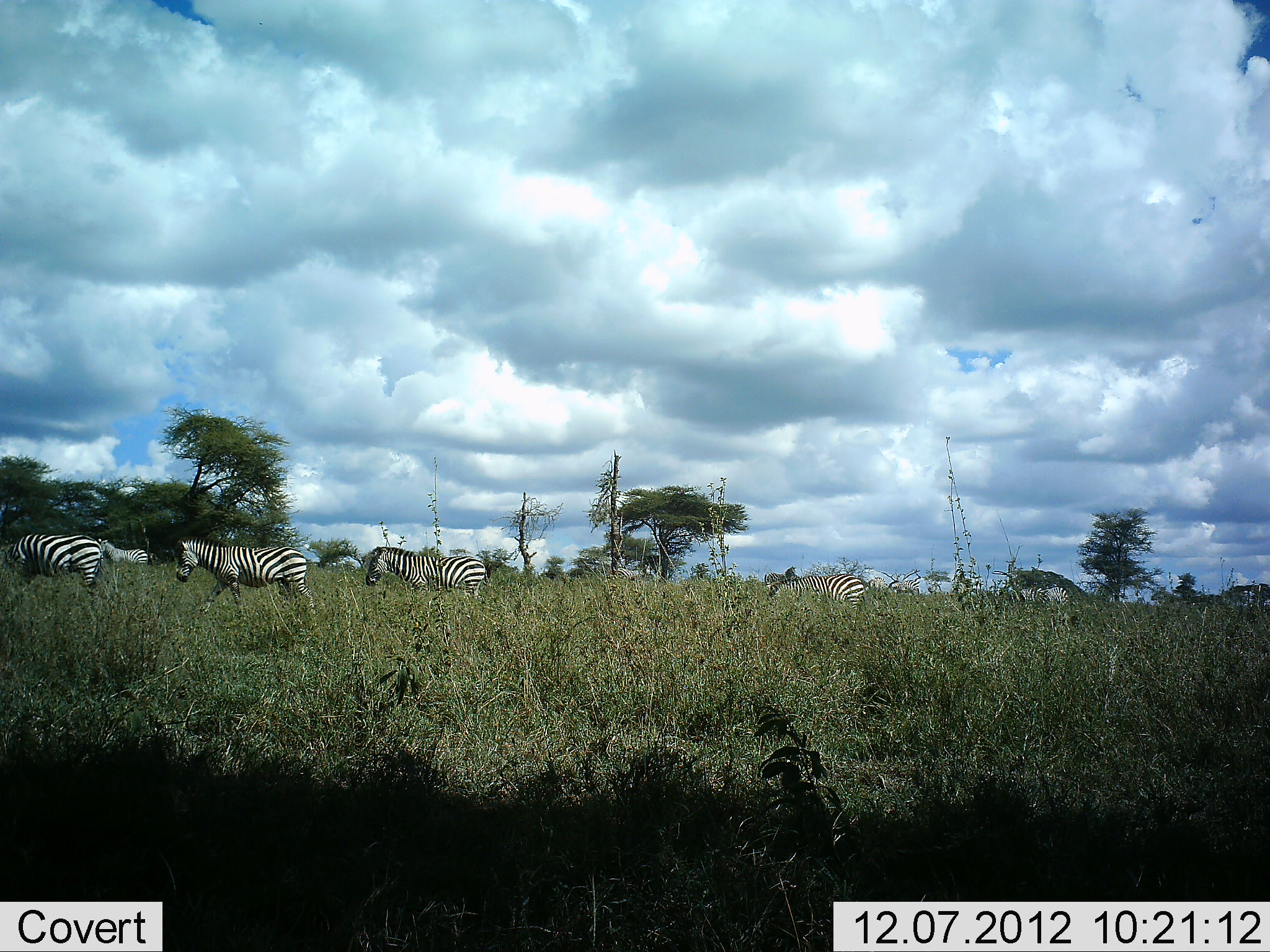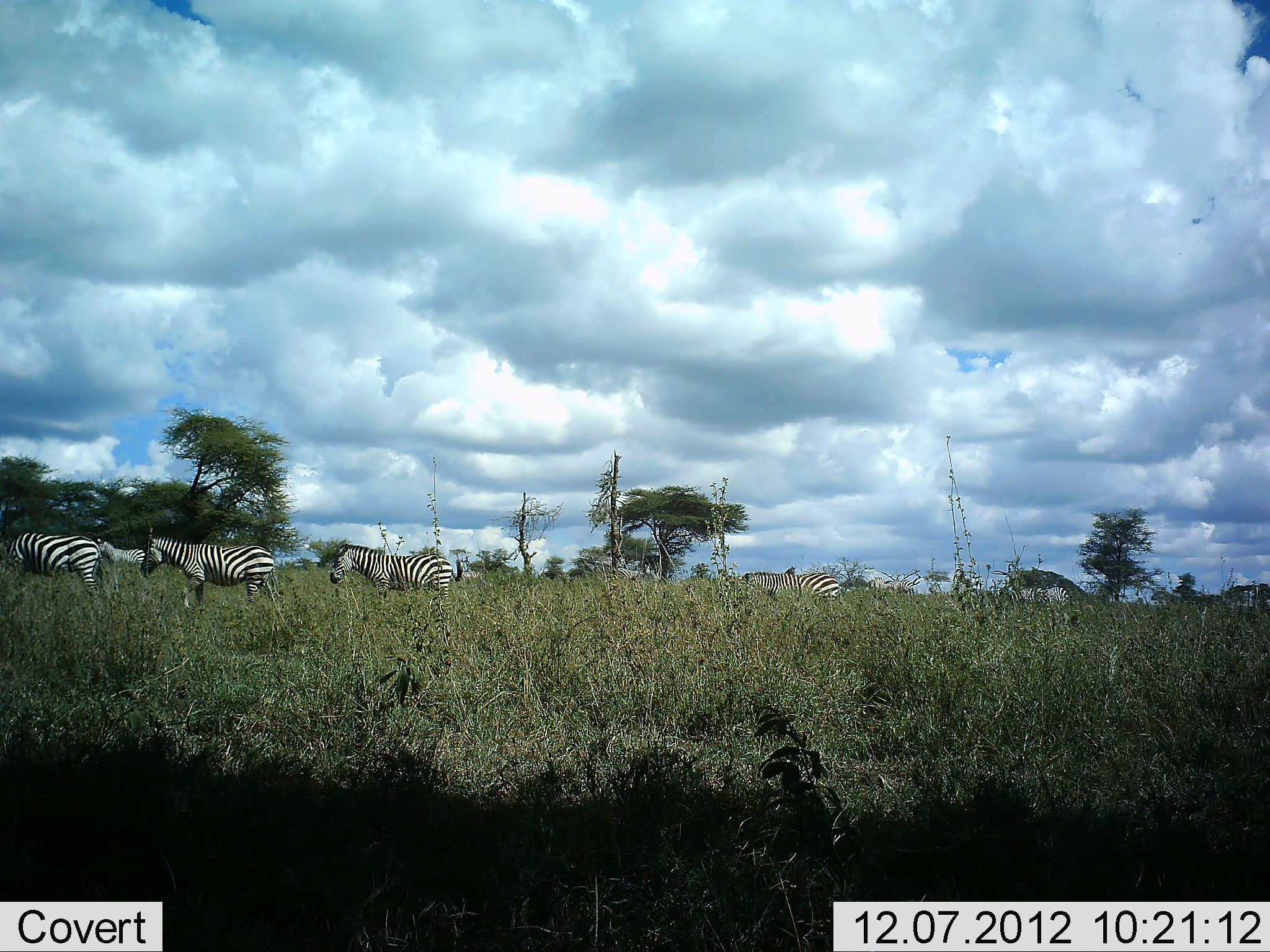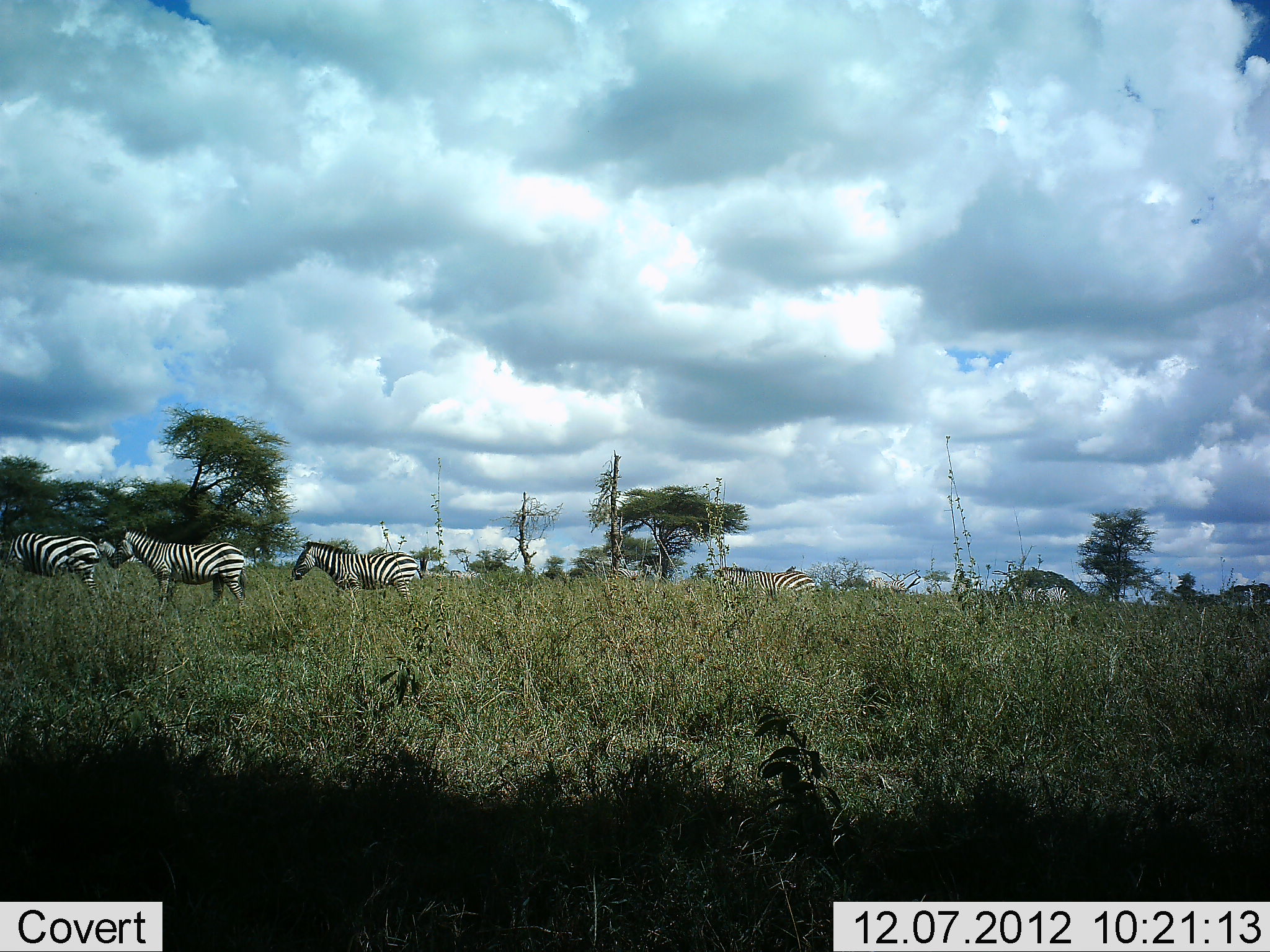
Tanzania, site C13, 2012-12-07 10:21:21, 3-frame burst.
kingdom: Animalia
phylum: Chordata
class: Mammalia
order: Perissodactyla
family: Equidae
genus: Equus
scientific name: Equus quagga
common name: plains zebra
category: zebra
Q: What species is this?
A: Zebra (plains zebra) (Equus quagga).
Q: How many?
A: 6.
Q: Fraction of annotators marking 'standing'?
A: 60%.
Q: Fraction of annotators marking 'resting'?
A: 0%.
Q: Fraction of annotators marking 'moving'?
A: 70%.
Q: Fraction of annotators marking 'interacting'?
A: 0%.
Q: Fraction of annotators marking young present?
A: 0%.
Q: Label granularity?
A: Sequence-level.